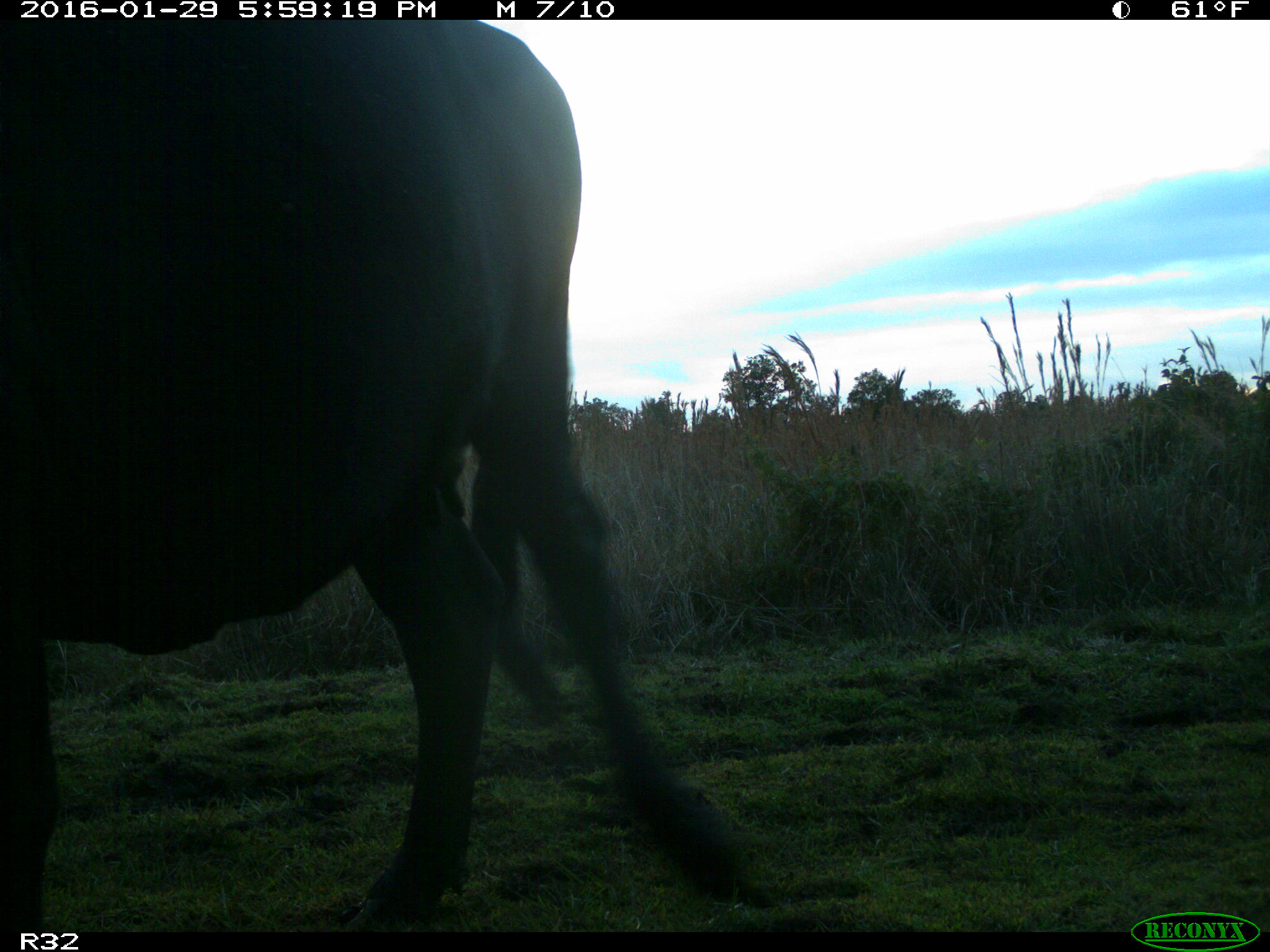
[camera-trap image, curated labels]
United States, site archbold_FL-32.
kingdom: Animalia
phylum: Chordata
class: Mammalia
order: Artiodactyla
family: Bovidae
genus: Bos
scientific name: Bos taurus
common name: domestic cow